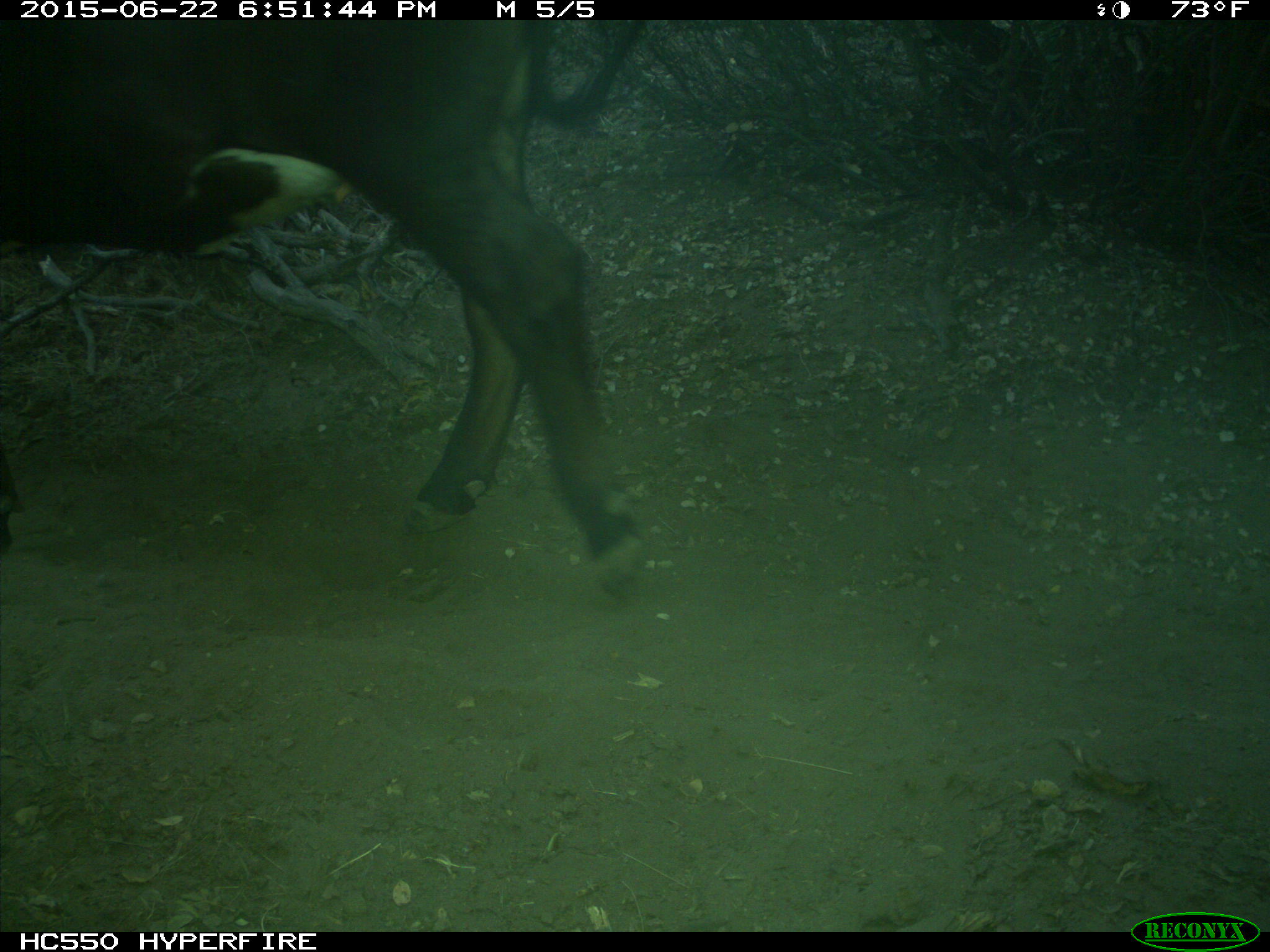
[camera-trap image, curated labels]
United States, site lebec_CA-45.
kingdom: Animalia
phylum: Chordata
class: Mammalia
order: Artiodactyla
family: Bovidae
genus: Bos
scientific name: Bos taurus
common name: domestic cow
Bos taurus (domestic cow).